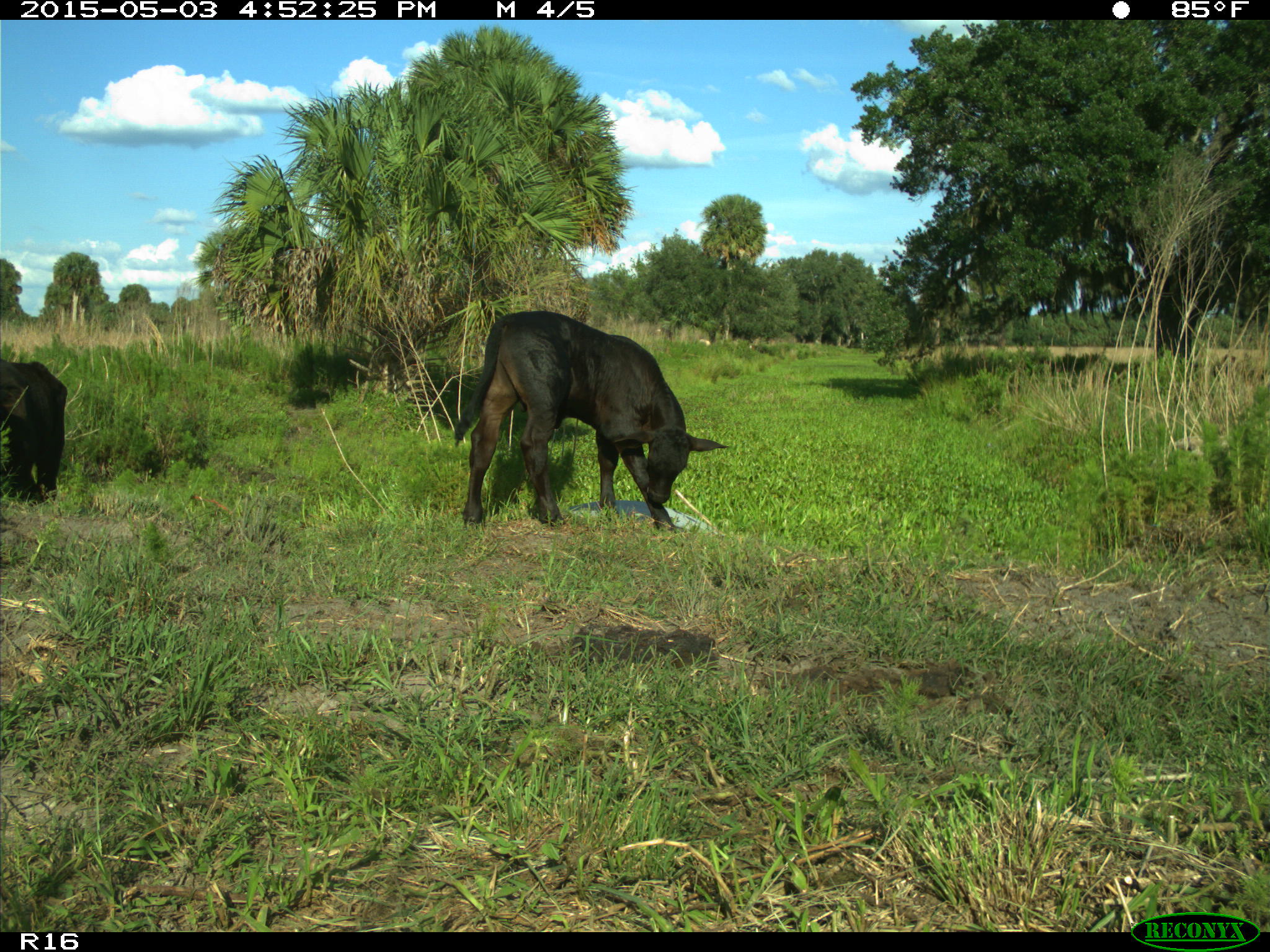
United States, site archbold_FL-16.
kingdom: Animalia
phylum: Chordata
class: Mammalia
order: Artiodactyla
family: Bovidae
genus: Bos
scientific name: Bos taurus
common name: domestic cow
Bos taurus (domestic cow).